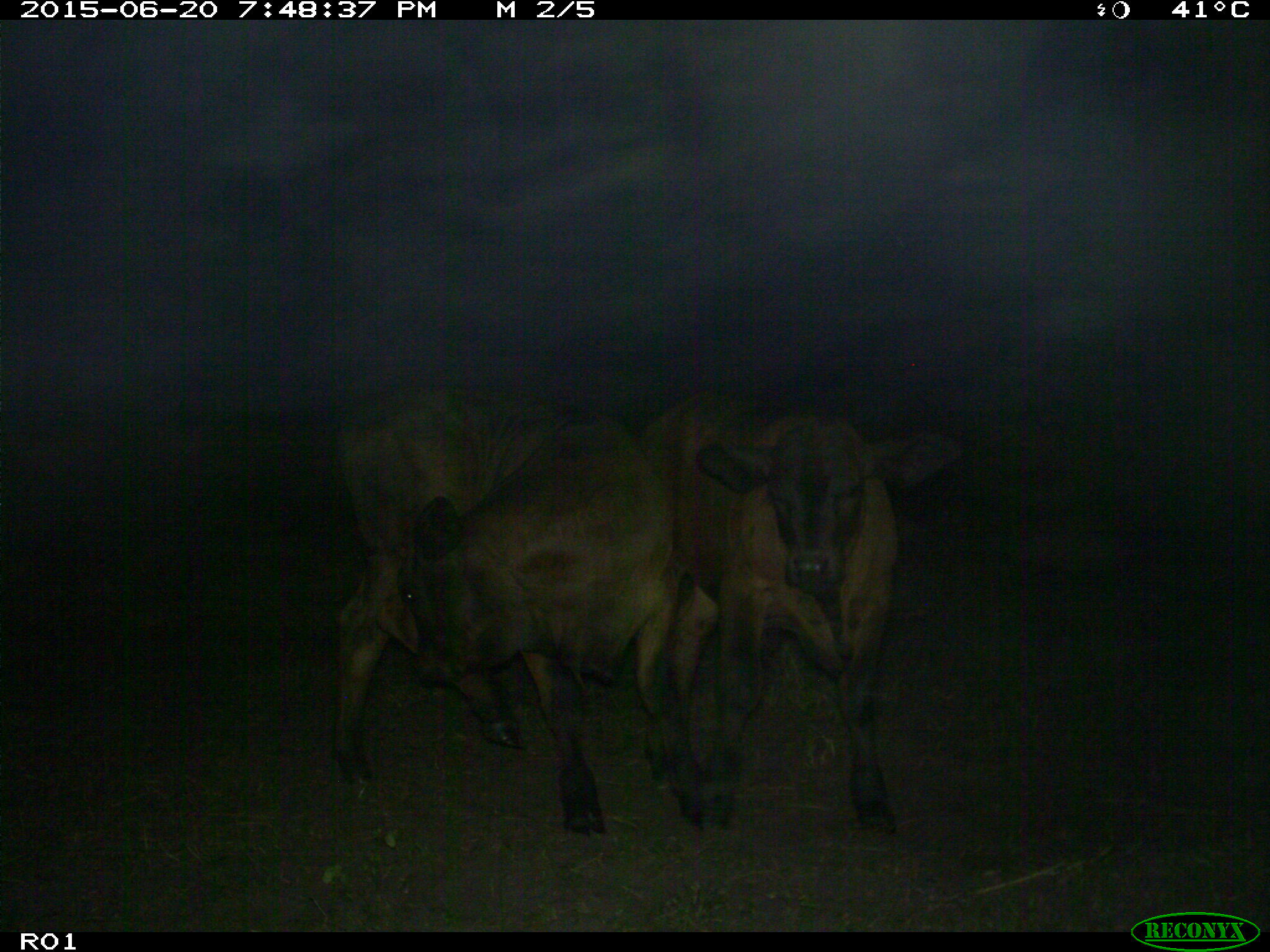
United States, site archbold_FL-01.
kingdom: Animalia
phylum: Chordata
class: Mammalia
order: Artiodactyla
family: Bovidae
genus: Bos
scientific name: Bos taurus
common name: domestic cow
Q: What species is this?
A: Bos taurus (domestic cow).